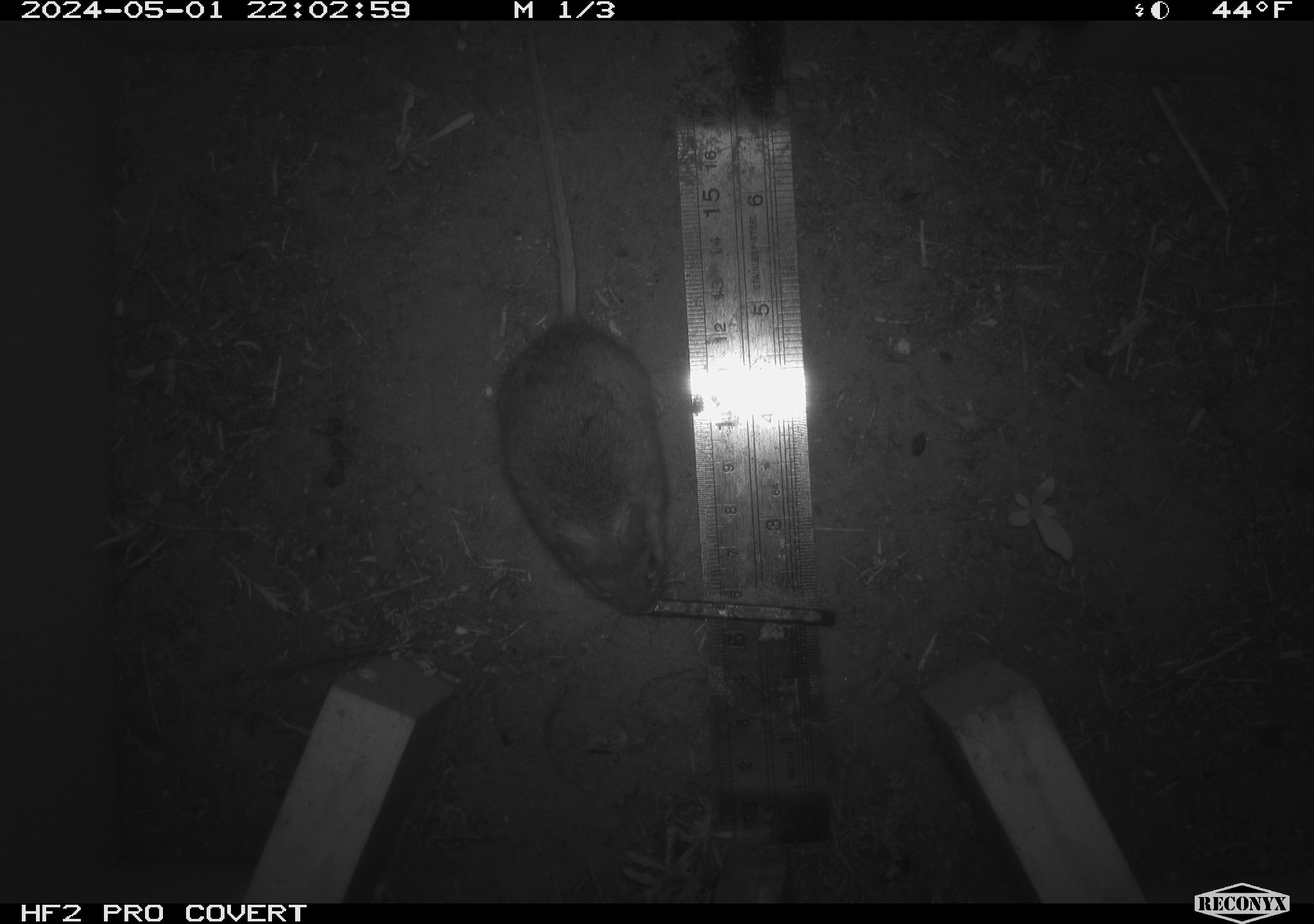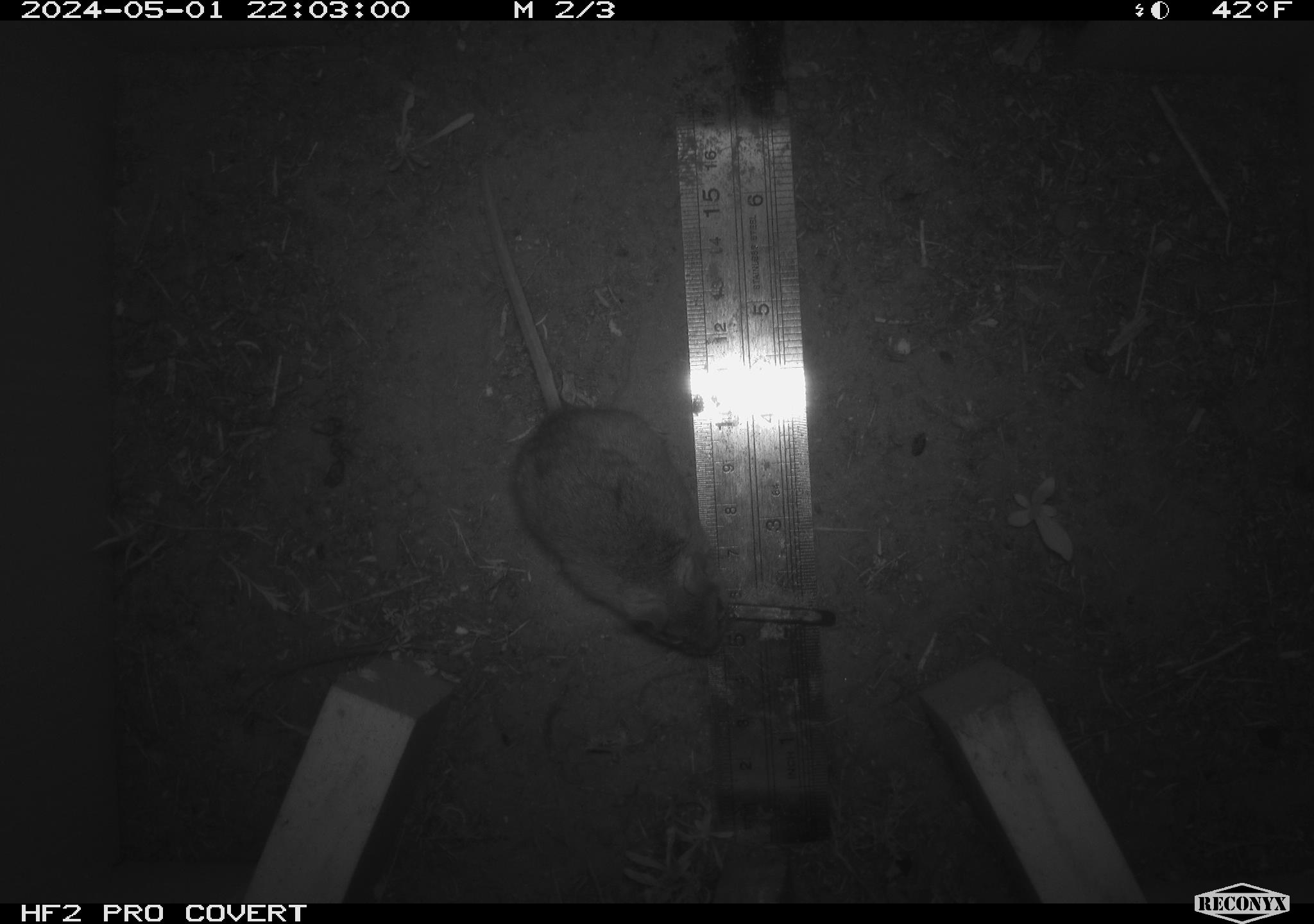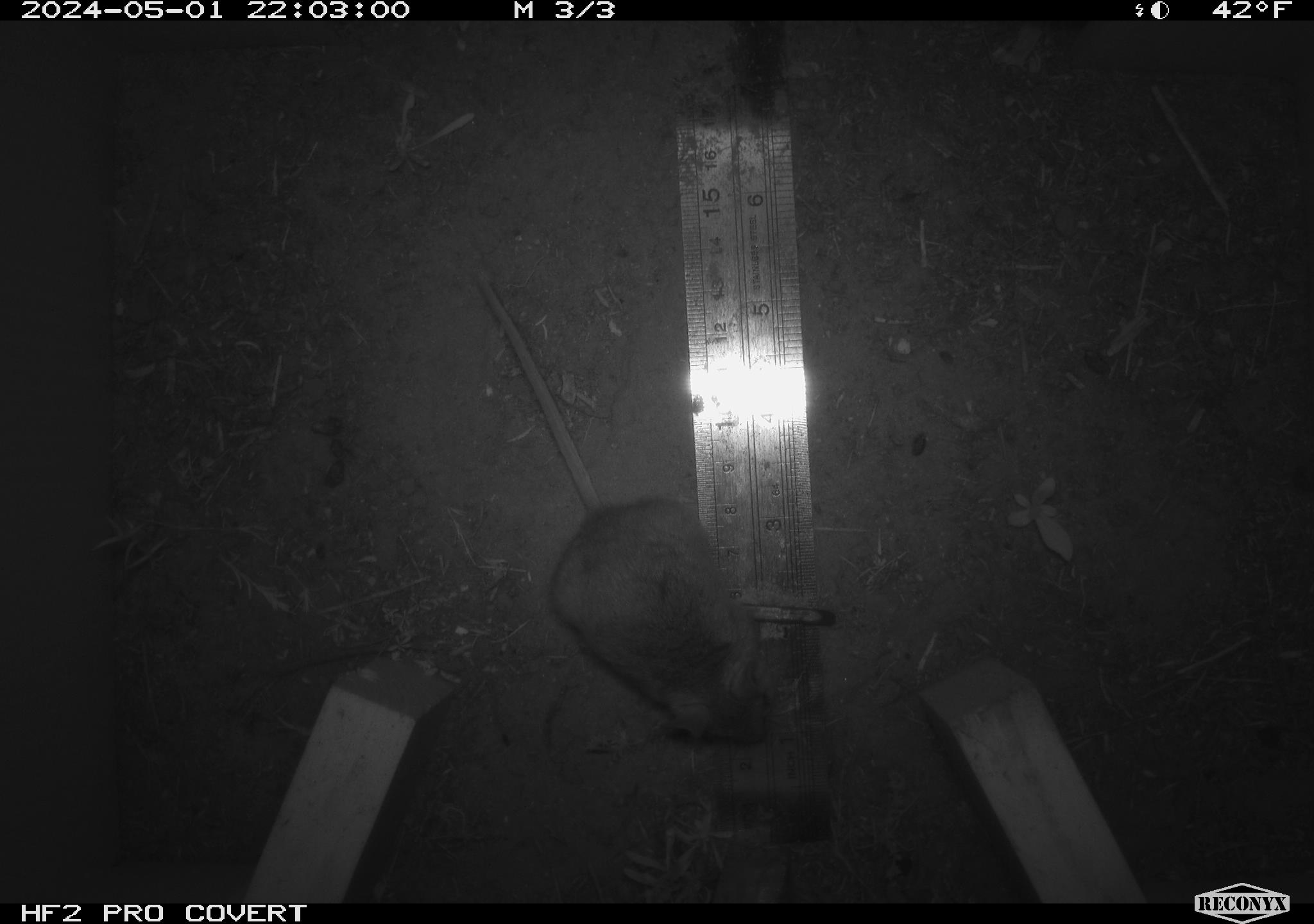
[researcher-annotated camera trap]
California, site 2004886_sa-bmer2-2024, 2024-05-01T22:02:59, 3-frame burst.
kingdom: Animalia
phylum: Chordata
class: Mammalia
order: Rodentia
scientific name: Rodentia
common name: mouse species